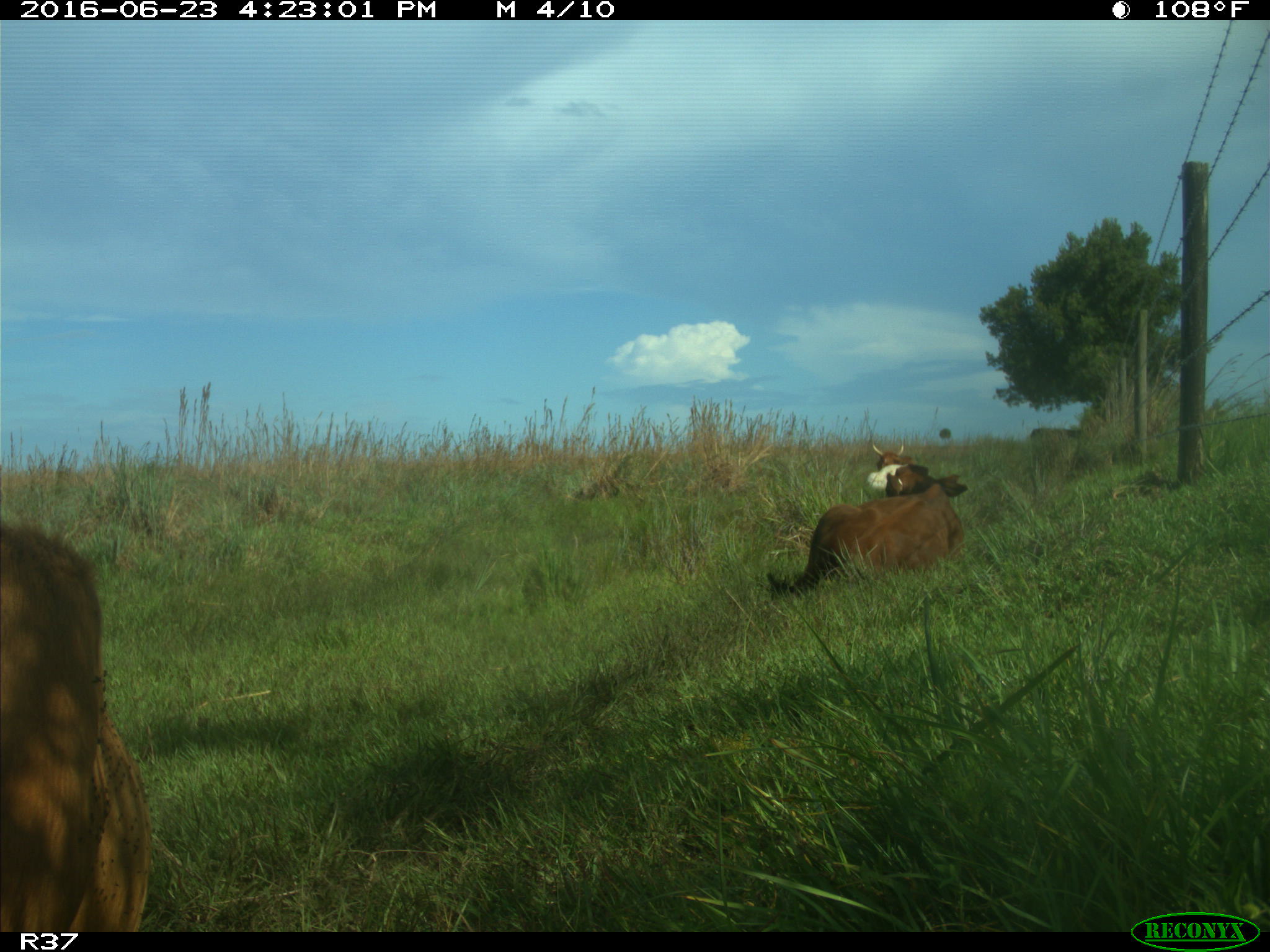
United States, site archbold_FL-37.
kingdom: Animalia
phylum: Chordata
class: Mammalia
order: Artiodactyla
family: Bovidae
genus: Bos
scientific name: Bos taurus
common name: domestic cow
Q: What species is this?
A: Bos taurus (domestic cow).